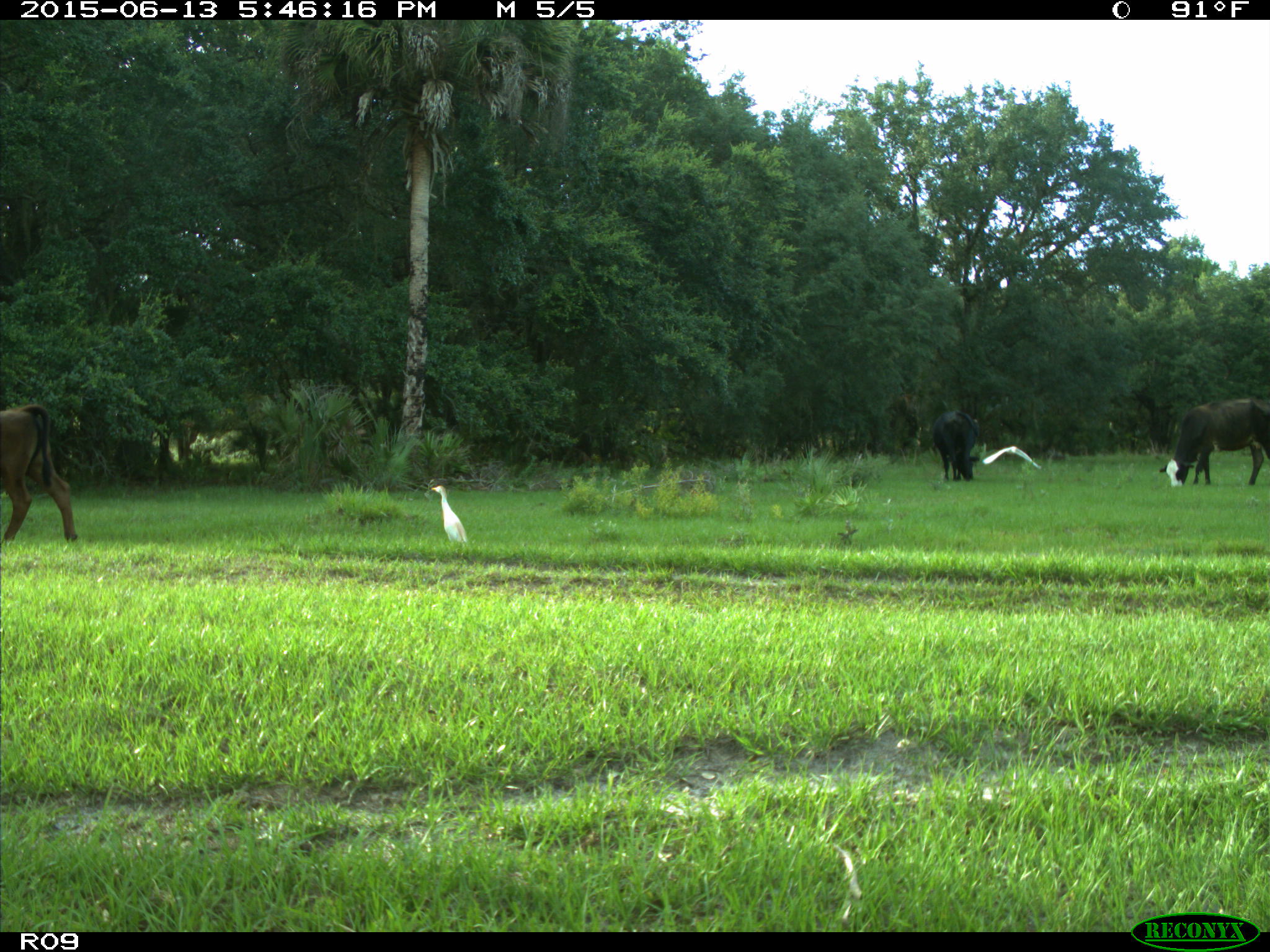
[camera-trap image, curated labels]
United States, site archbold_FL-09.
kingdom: Animalia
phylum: Chordata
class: Mammalia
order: Artiodactyla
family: Bovidae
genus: Bos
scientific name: Bos taurus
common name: domestic cow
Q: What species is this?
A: Bos taurus (domestic cow).